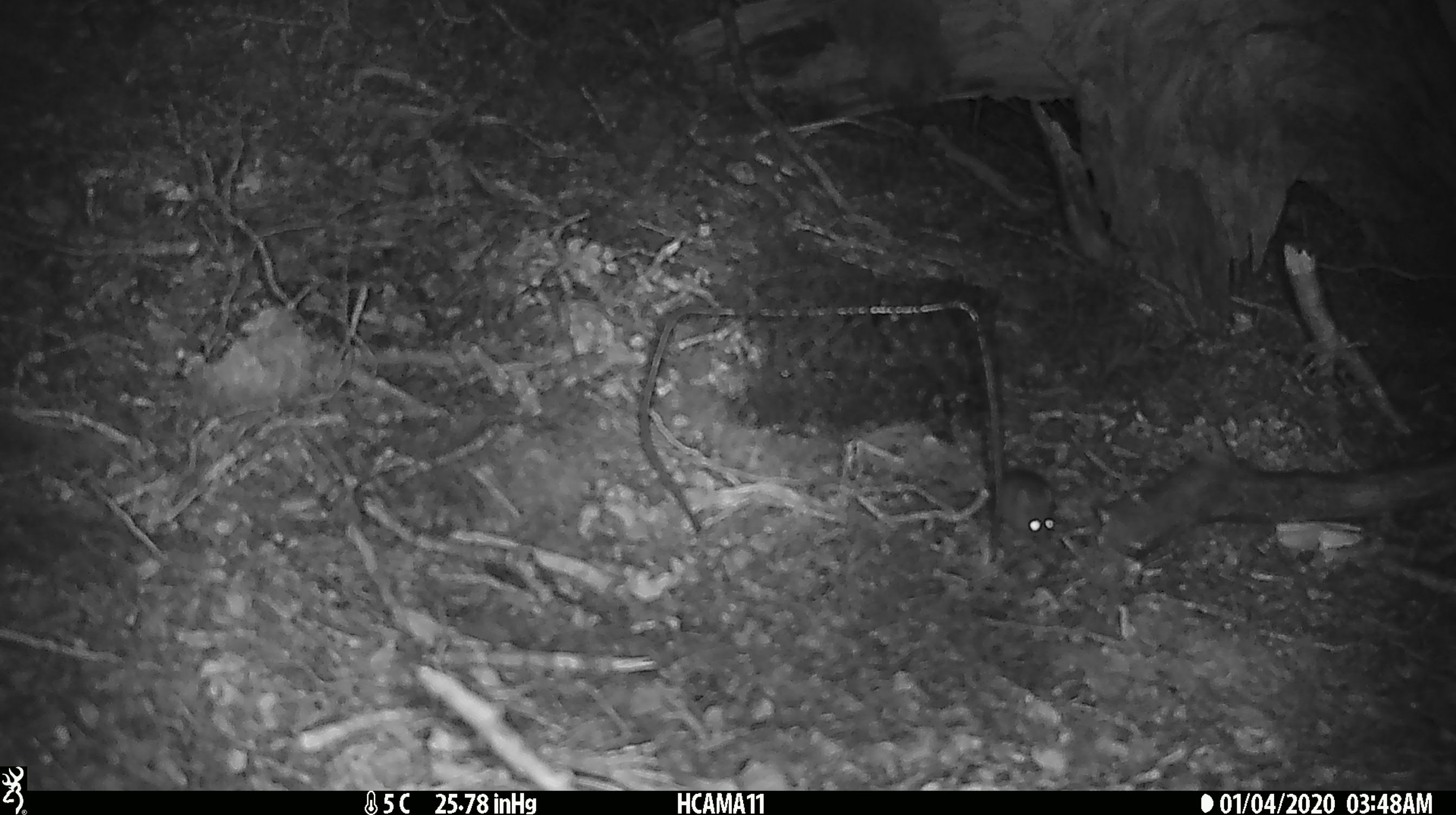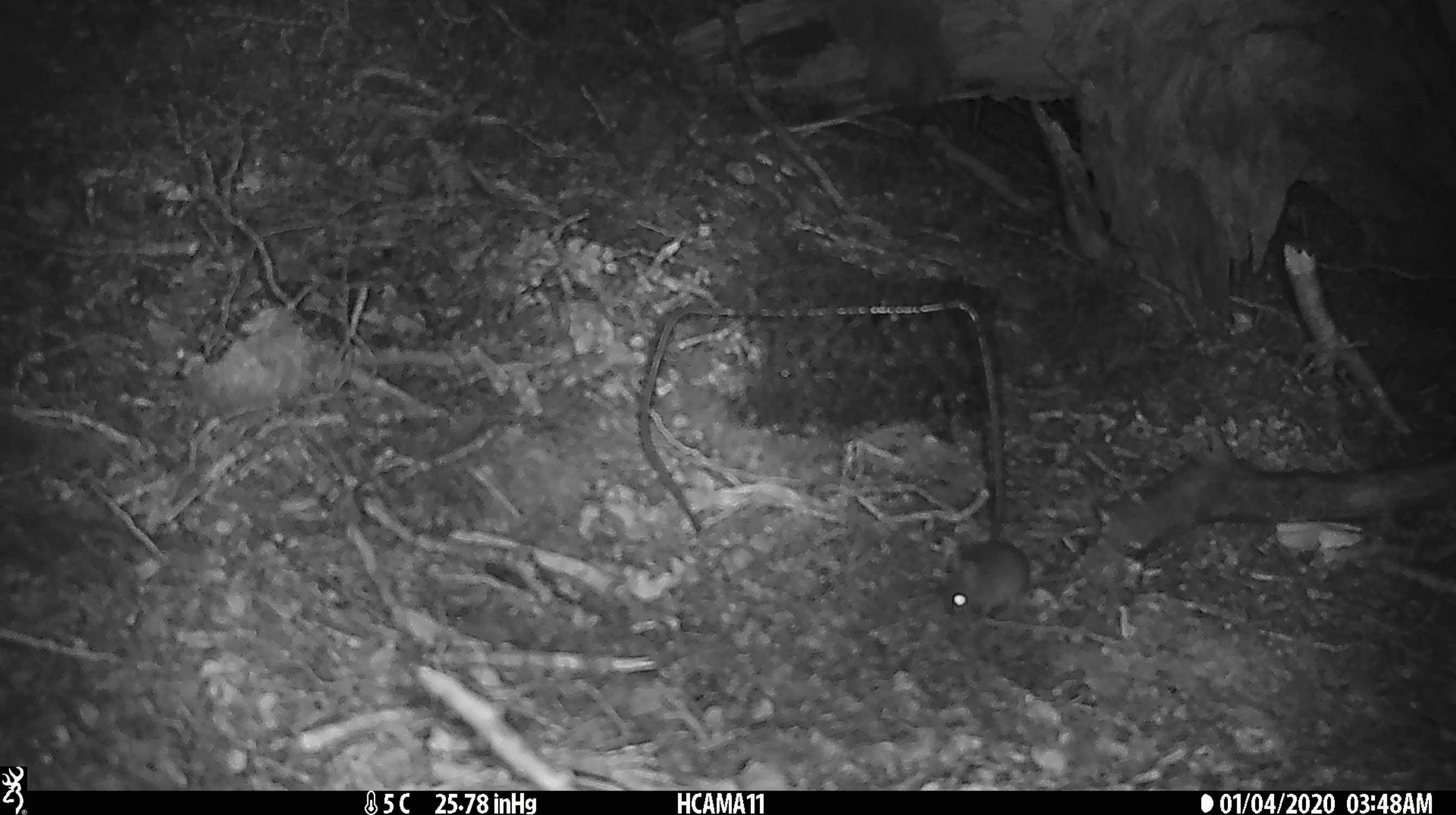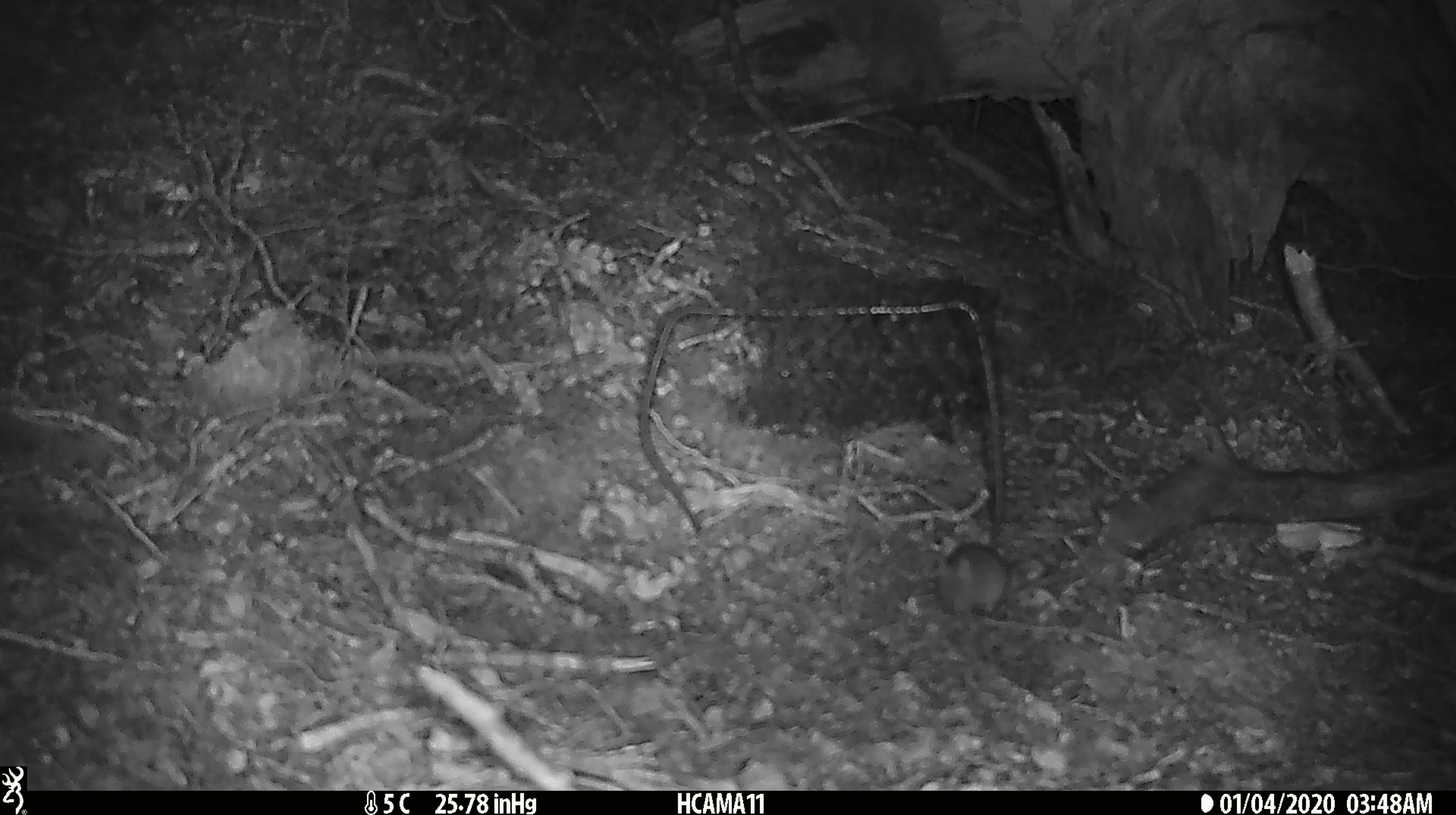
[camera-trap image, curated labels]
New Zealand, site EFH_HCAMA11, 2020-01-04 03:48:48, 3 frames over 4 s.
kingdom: Animalia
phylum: Chordata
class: Mammalia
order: Rodentia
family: Muridae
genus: Mus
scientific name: Mus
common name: mouse